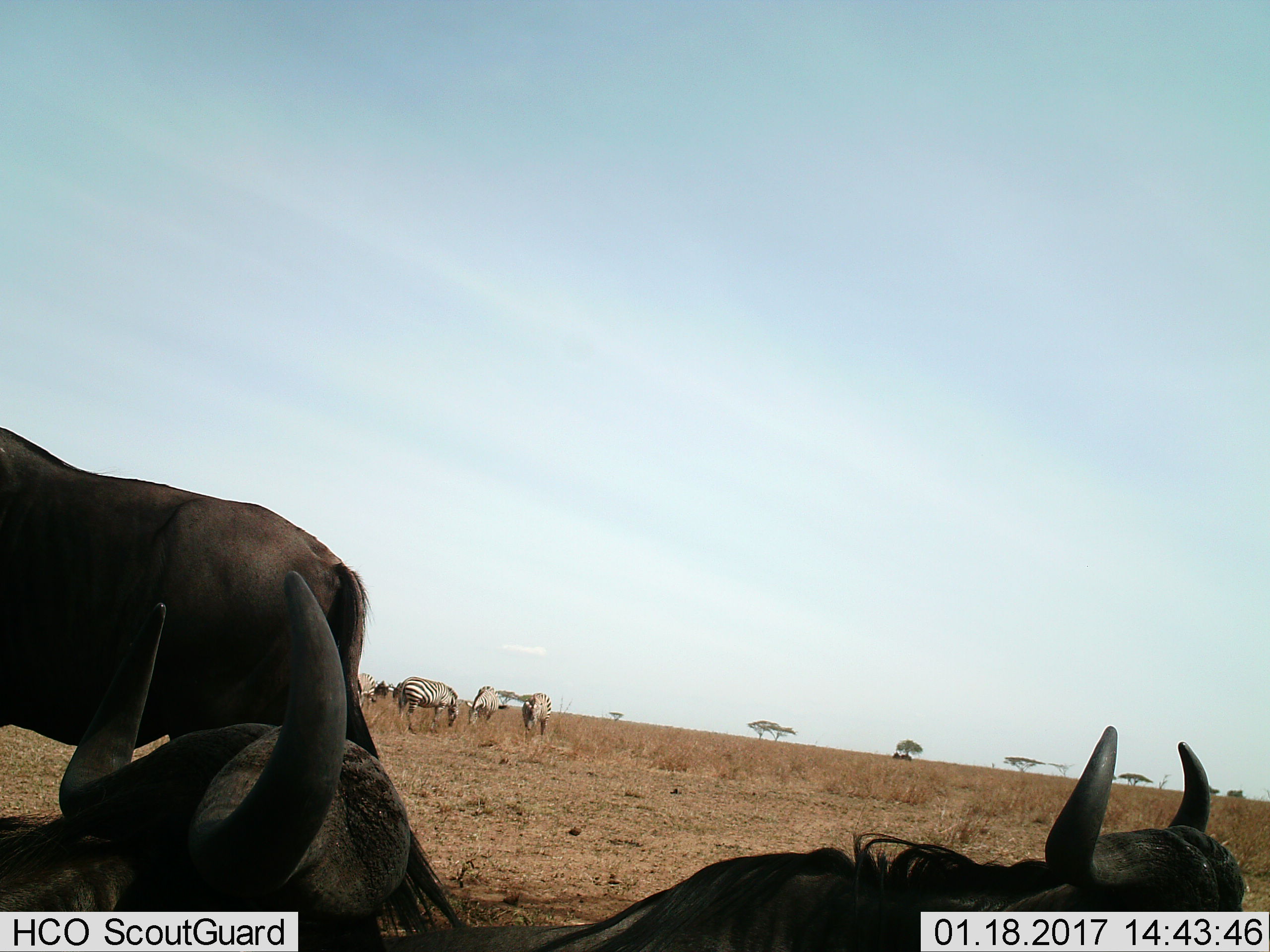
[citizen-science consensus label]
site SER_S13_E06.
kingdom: Animalia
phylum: Chordata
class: Mammalia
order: Artiodactyla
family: Bovidae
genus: Connochaetes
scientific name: Connochaetes taurinus taurinus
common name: blue wildebeest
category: wildebeestblue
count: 3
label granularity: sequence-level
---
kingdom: Animalia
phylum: Chordata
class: Mammalia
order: Perissodactyla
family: Equidae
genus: Equus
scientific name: Equus quagga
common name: plains zebra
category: zebraplains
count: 4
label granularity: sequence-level